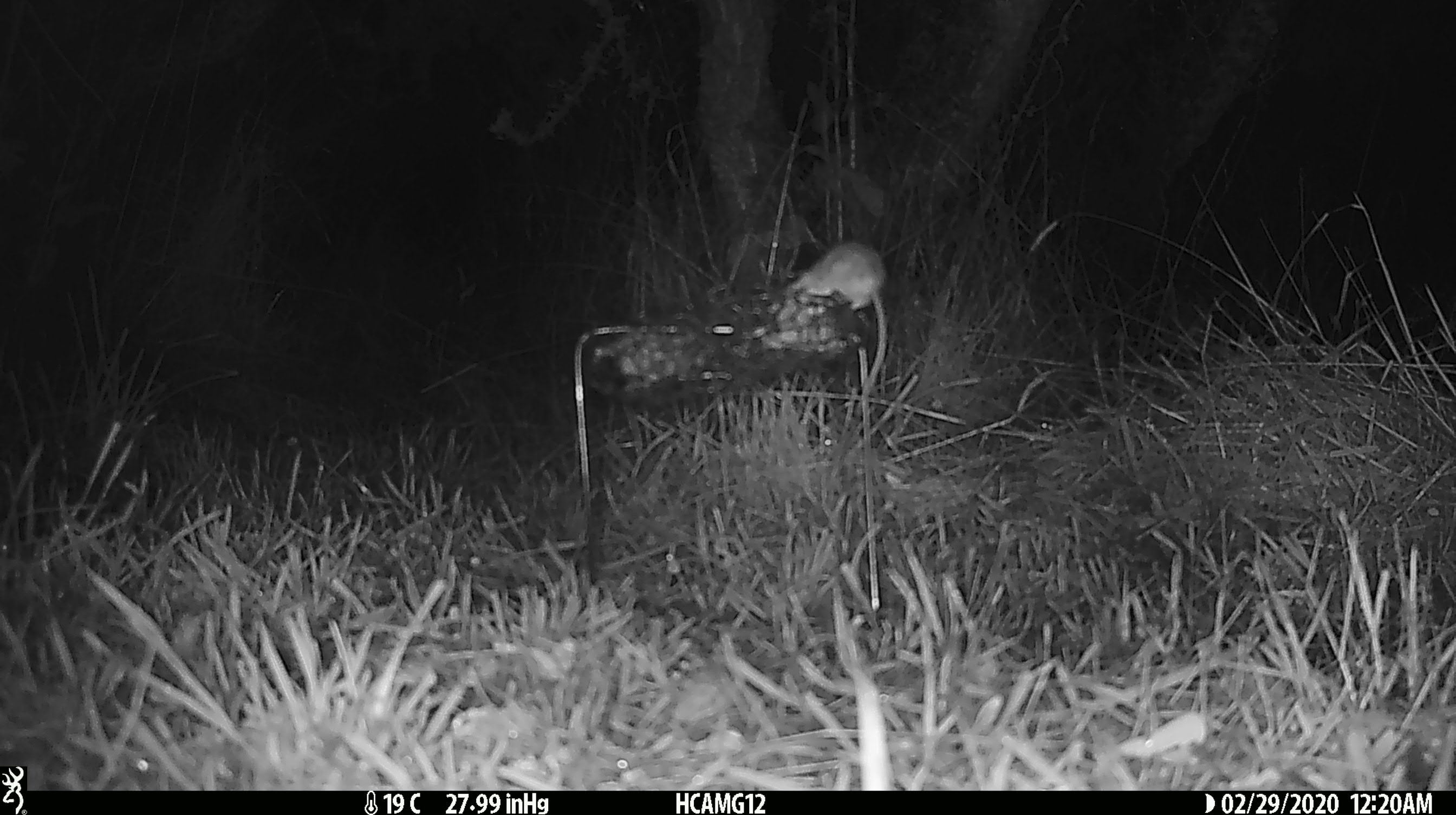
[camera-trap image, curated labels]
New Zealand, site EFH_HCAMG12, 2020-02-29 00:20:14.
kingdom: Animalia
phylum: Chordata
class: Mammalia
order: Rodentia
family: Muridae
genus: Mus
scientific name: Mus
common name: mouse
Mouse (Mus).